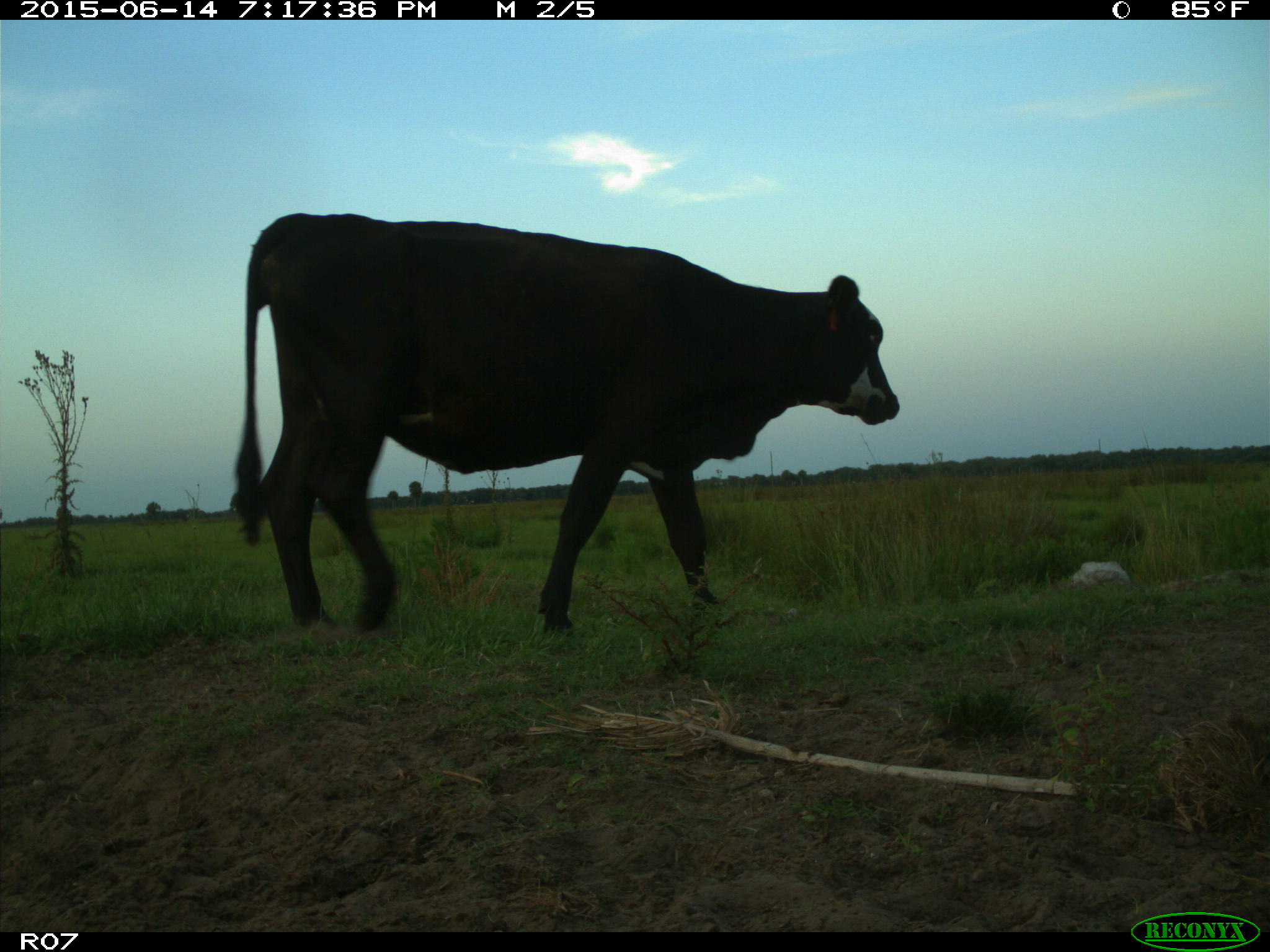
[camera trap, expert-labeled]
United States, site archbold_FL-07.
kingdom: Animalia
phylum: Chordata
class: Mammalia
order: Artiodactyla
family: Bovidae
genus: Bos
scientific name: Bos taurus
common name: domestic cow